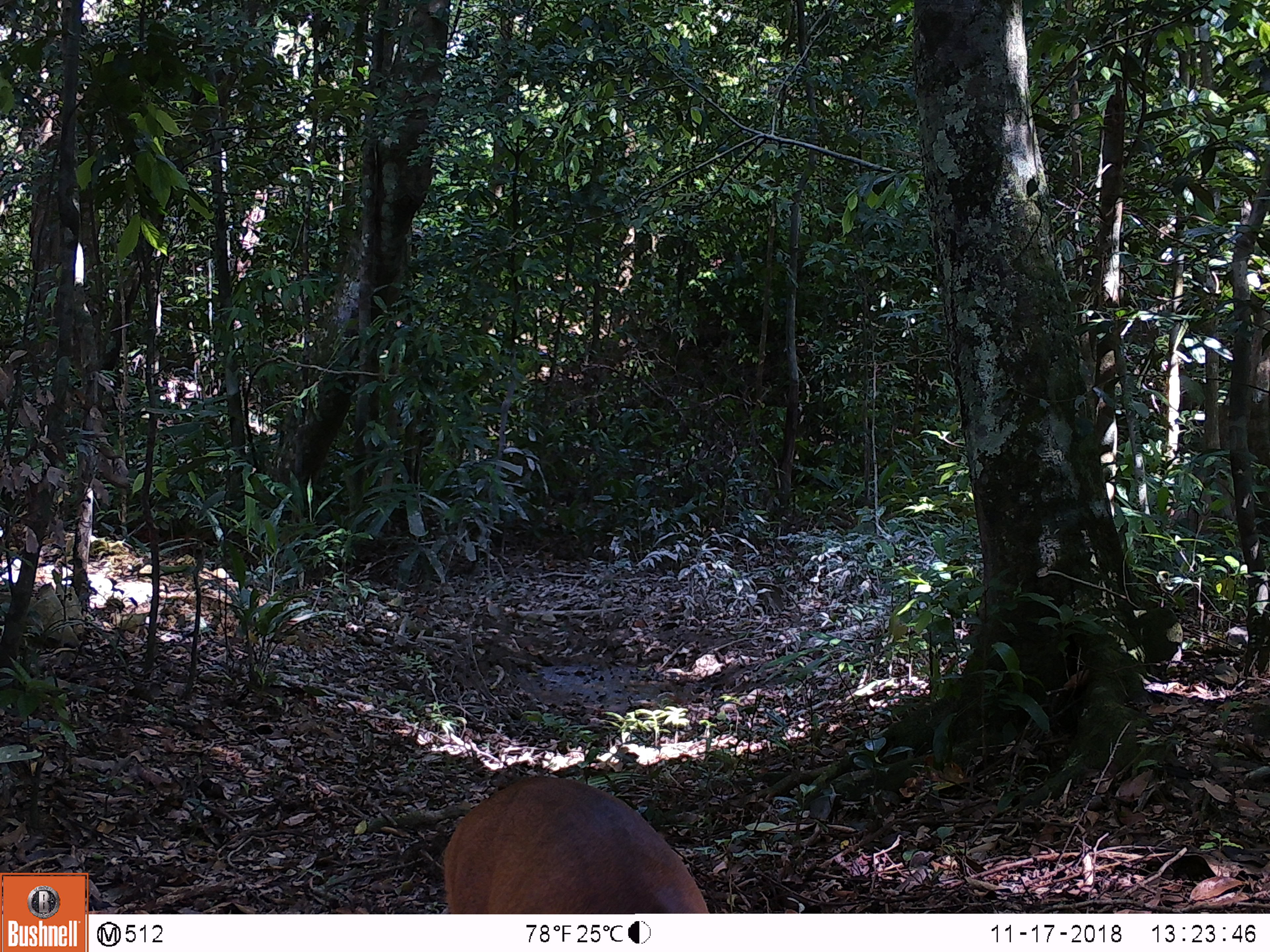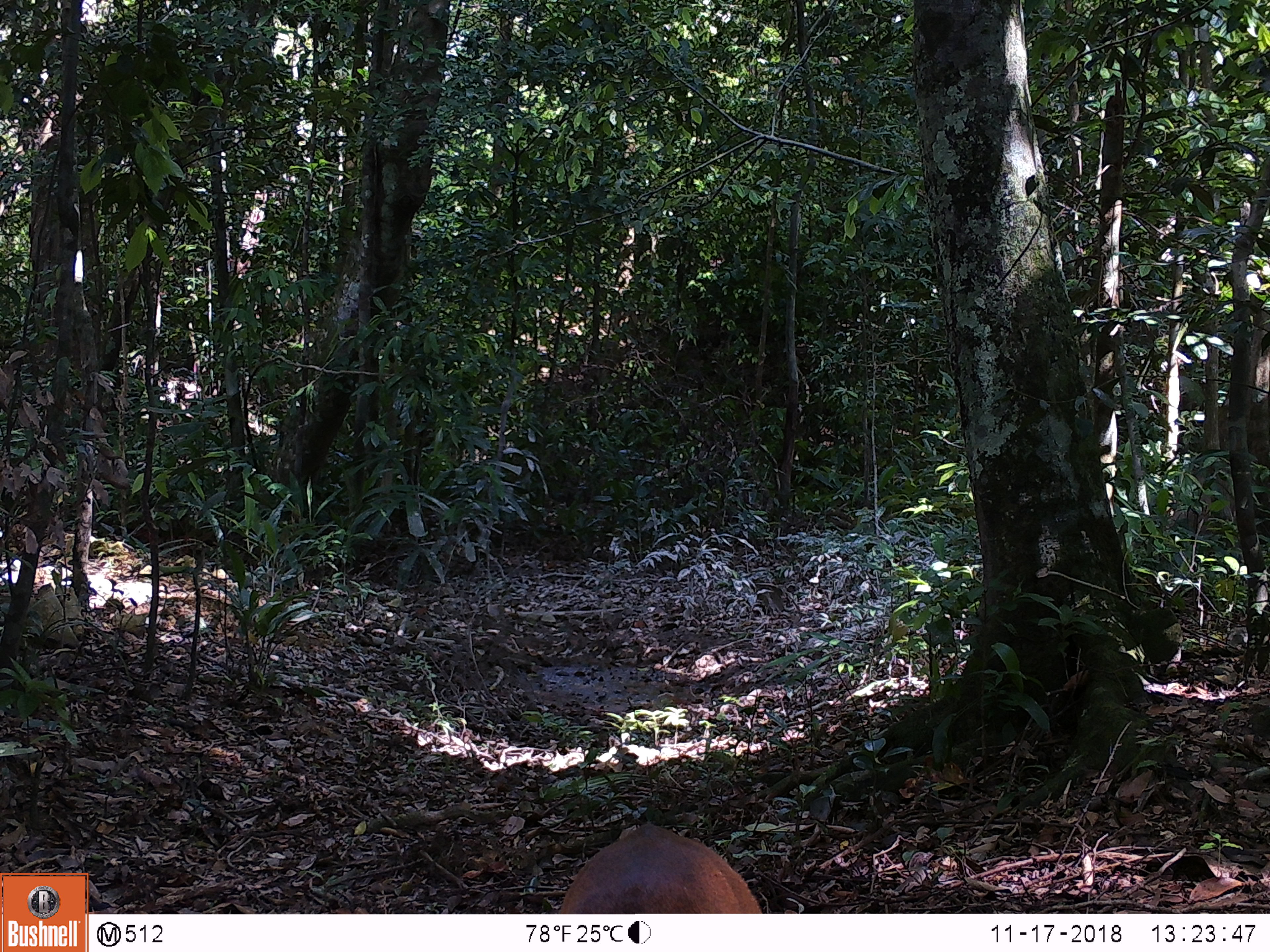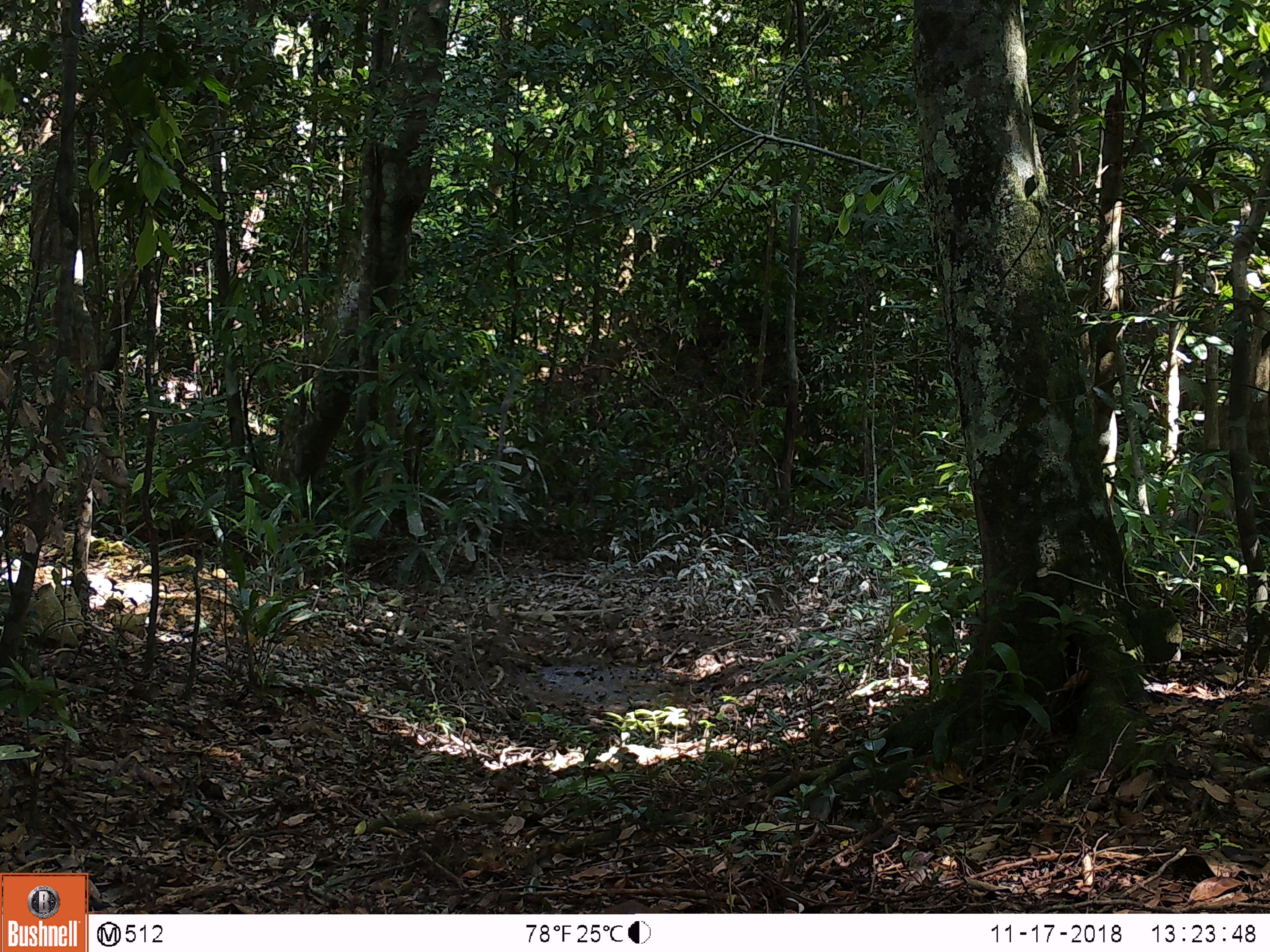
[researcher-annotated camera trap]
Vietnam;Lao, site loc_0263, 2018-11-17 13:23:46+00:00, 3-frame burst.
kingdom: Animalia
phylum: Chordata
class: Mammalia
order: Artiodactyla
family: Cervidae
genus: Muntiacus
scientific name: Muntiacus vuquangensis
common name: large-antlered muntjac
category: large antlered muntjac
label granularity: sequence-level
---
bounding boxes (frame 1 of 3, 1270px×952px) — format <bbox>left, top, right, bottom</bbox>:
large antlered muntjac: <bbox>442, 777, 710, 912</bbox>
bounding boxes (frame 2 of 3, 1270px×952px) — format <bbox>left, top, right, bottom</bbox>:
large antlered muntjac: <bbox>560, 824, 763, 914</bbox>